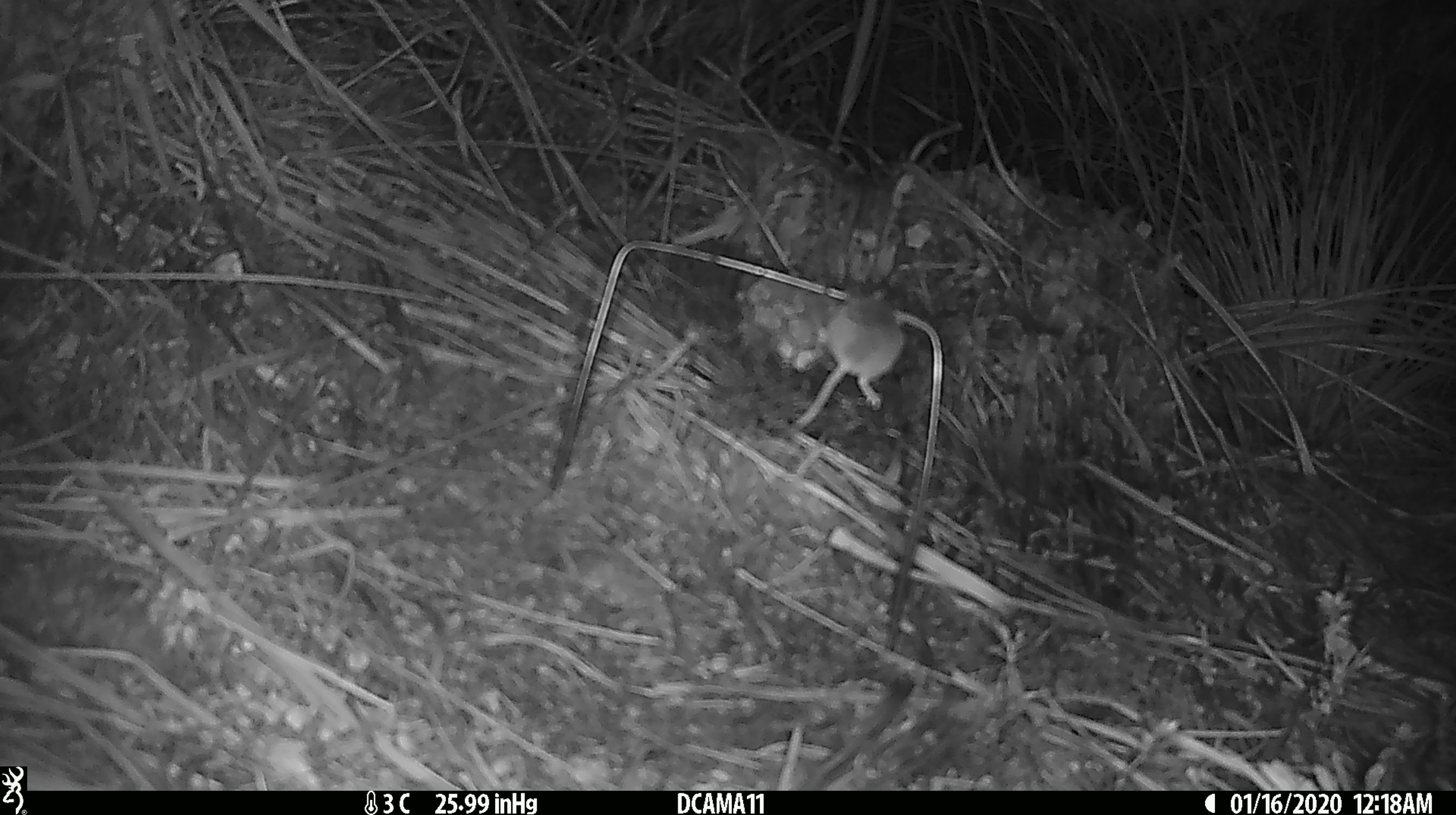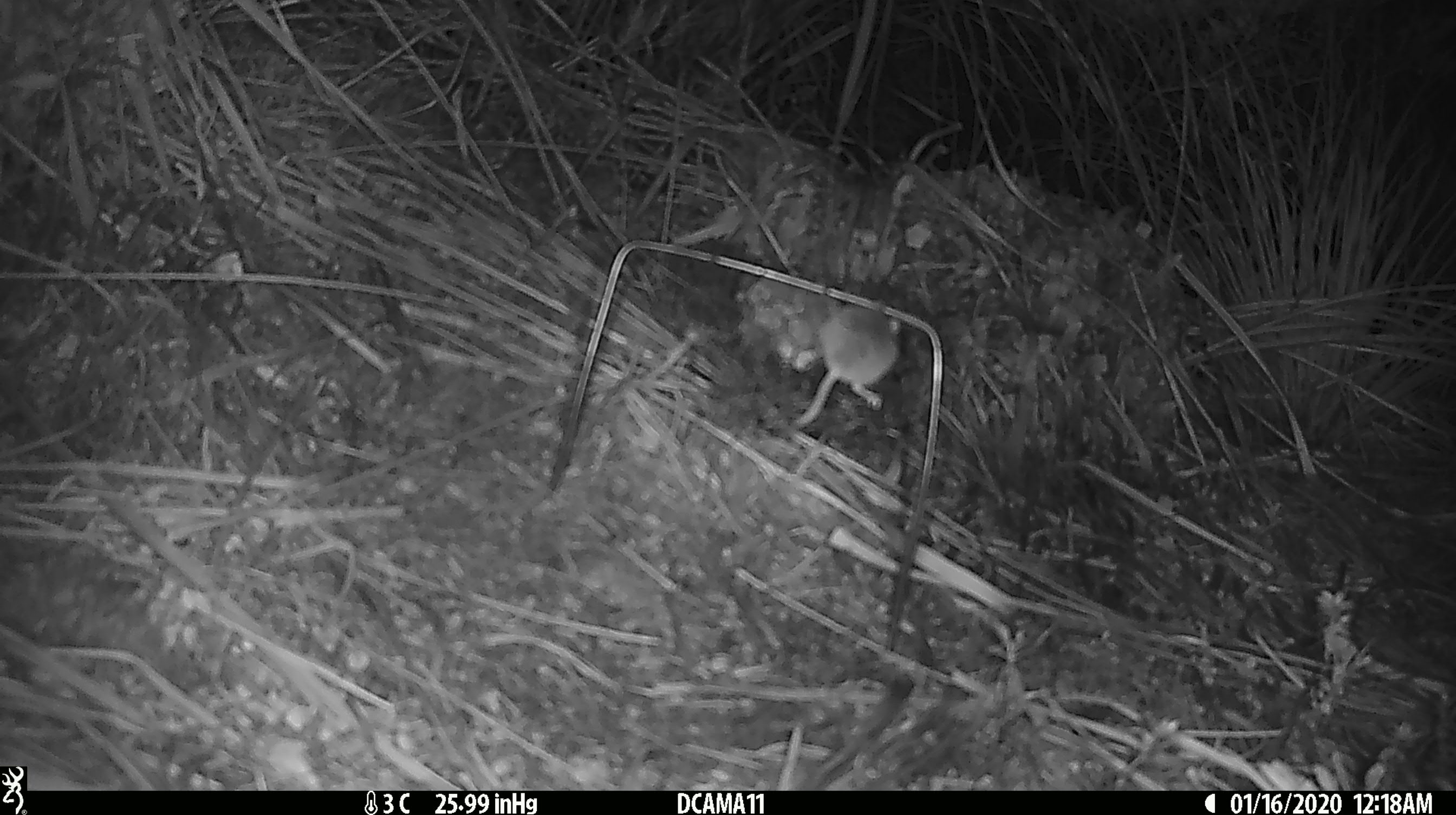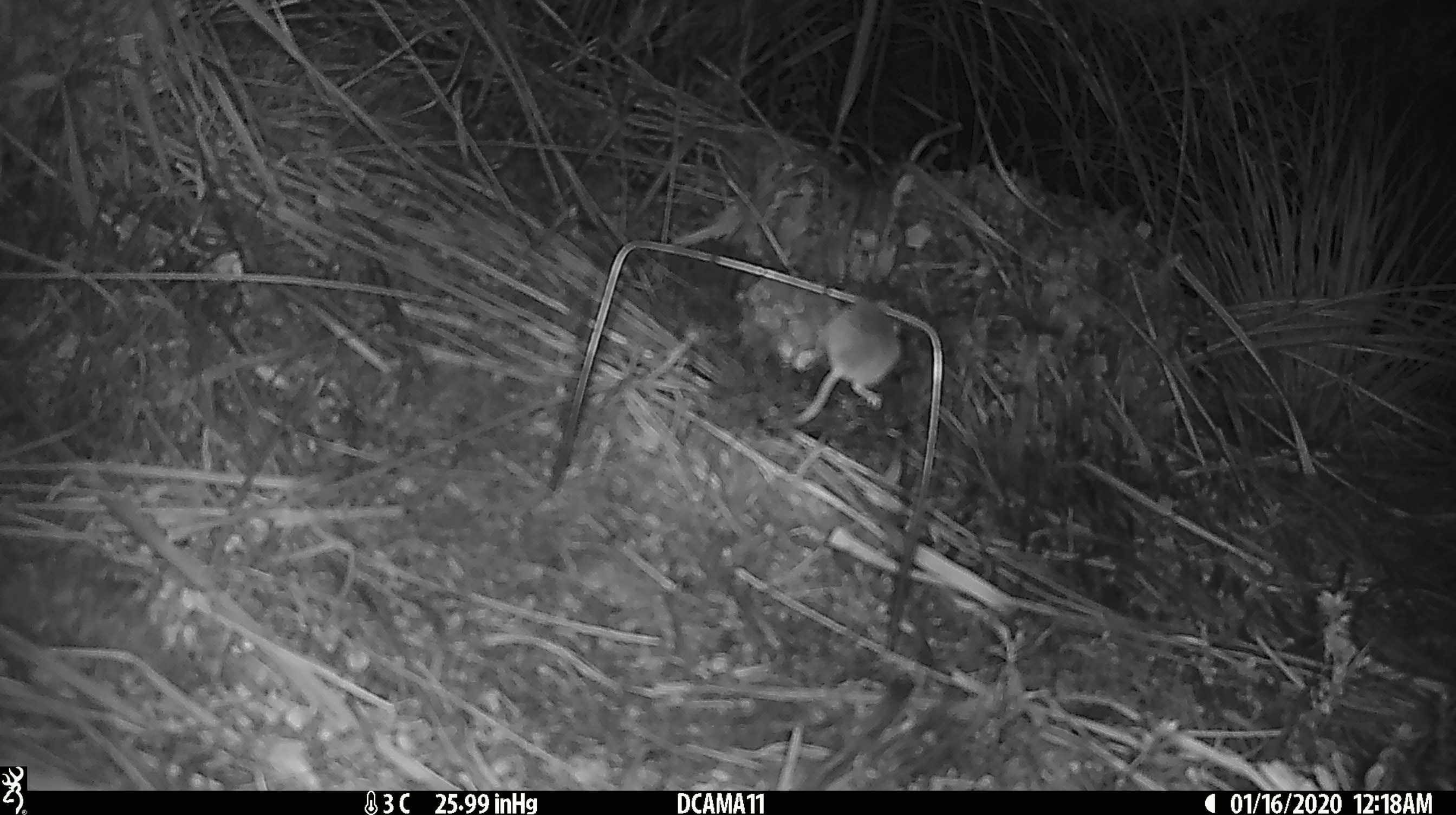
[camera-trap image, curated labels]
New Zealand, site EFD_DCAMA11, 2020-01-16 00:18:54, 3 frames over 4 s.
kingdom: Animalia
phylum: Chordata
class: Mammalia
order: Rodentia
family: Muridae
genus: Mus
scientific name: Mus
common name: mouse